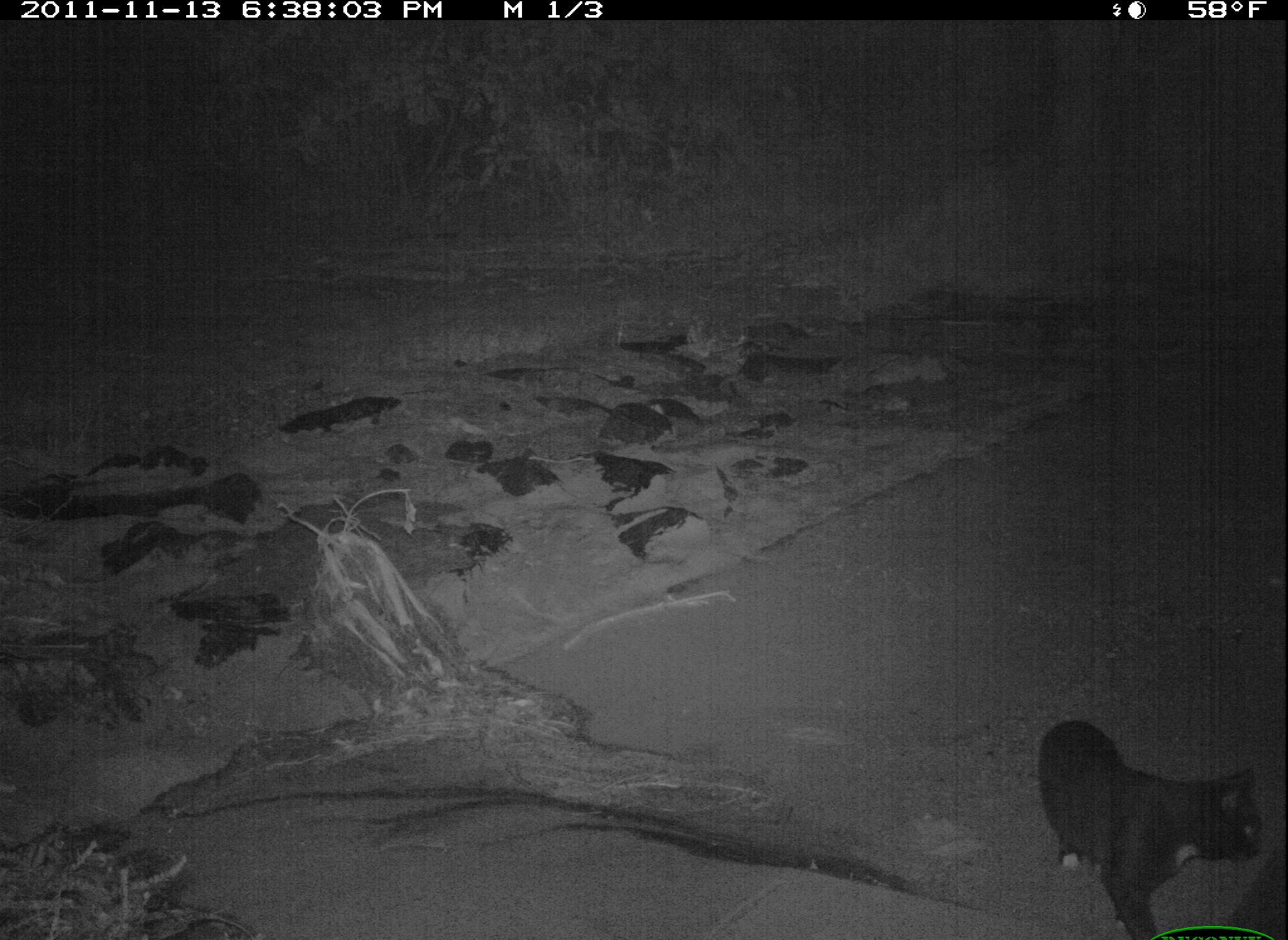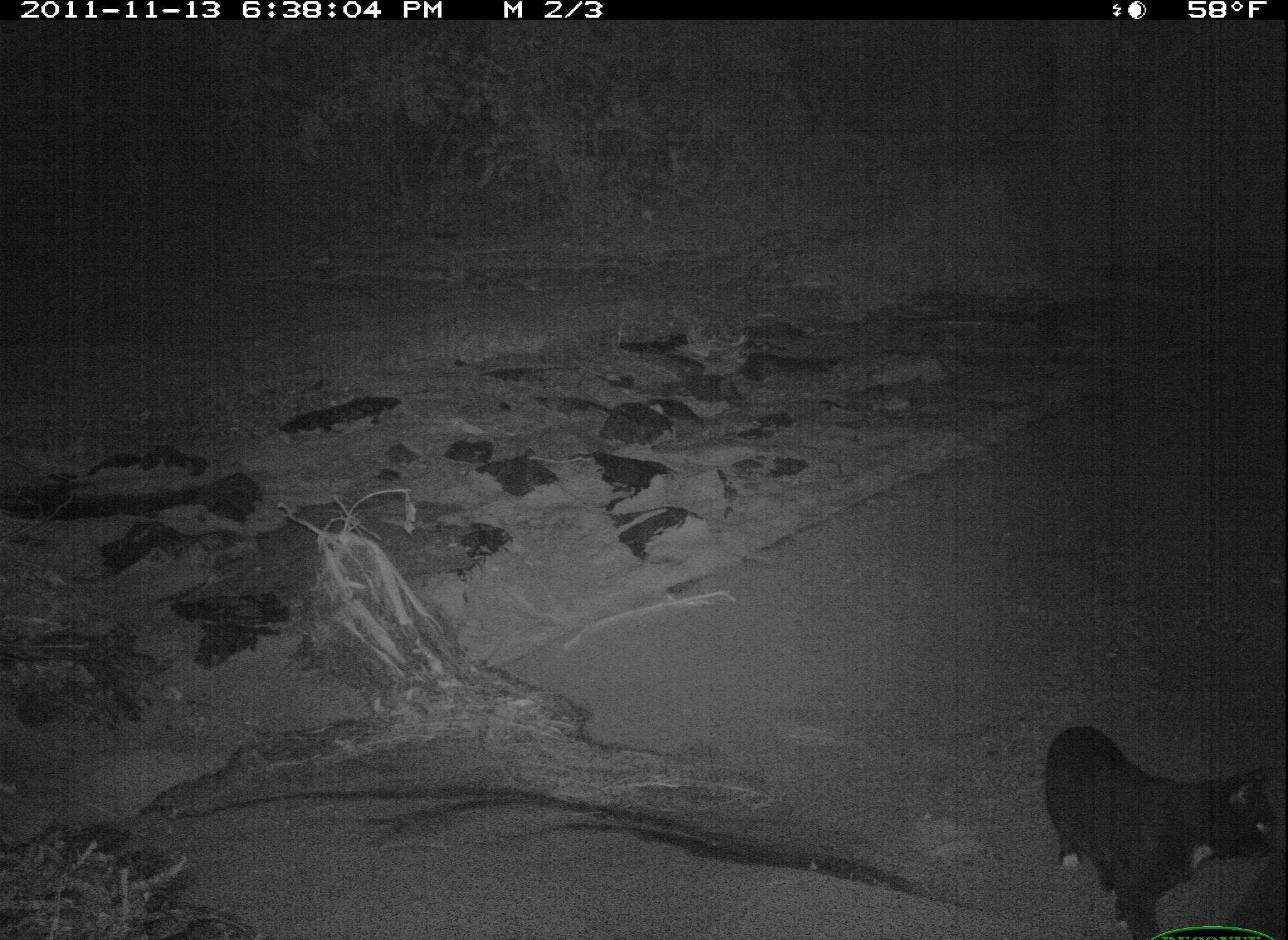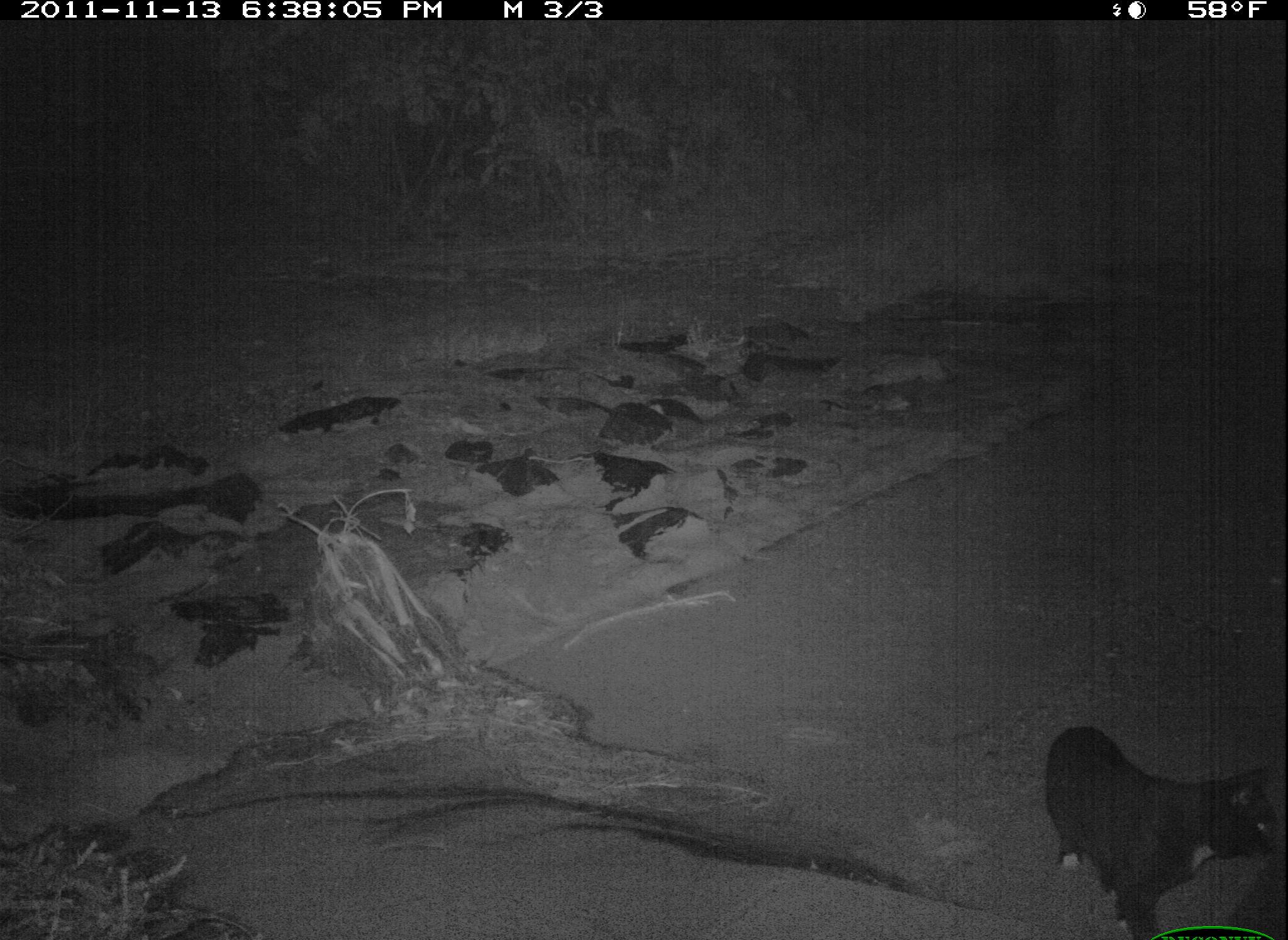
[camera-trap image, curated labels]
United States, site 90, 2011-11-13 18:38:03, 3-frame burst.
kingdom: Animalia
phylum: Chordata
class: Mammalia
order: Carnivora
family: Felidae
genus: Felis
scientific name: Felis catus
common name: cat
Cat (Felis catus).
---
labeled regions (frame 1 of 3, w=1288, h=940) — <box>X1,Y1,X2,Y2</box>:
cat: <box>1027,701,1278,940</box>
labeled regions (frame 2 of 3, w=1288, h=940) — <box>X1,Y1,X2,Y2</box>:
cat: <box>1038,717,1285,936</box>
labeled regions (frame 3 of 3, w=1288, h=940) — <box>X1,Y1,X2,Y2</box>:
cat: <box>1037,691,1286,926</box>